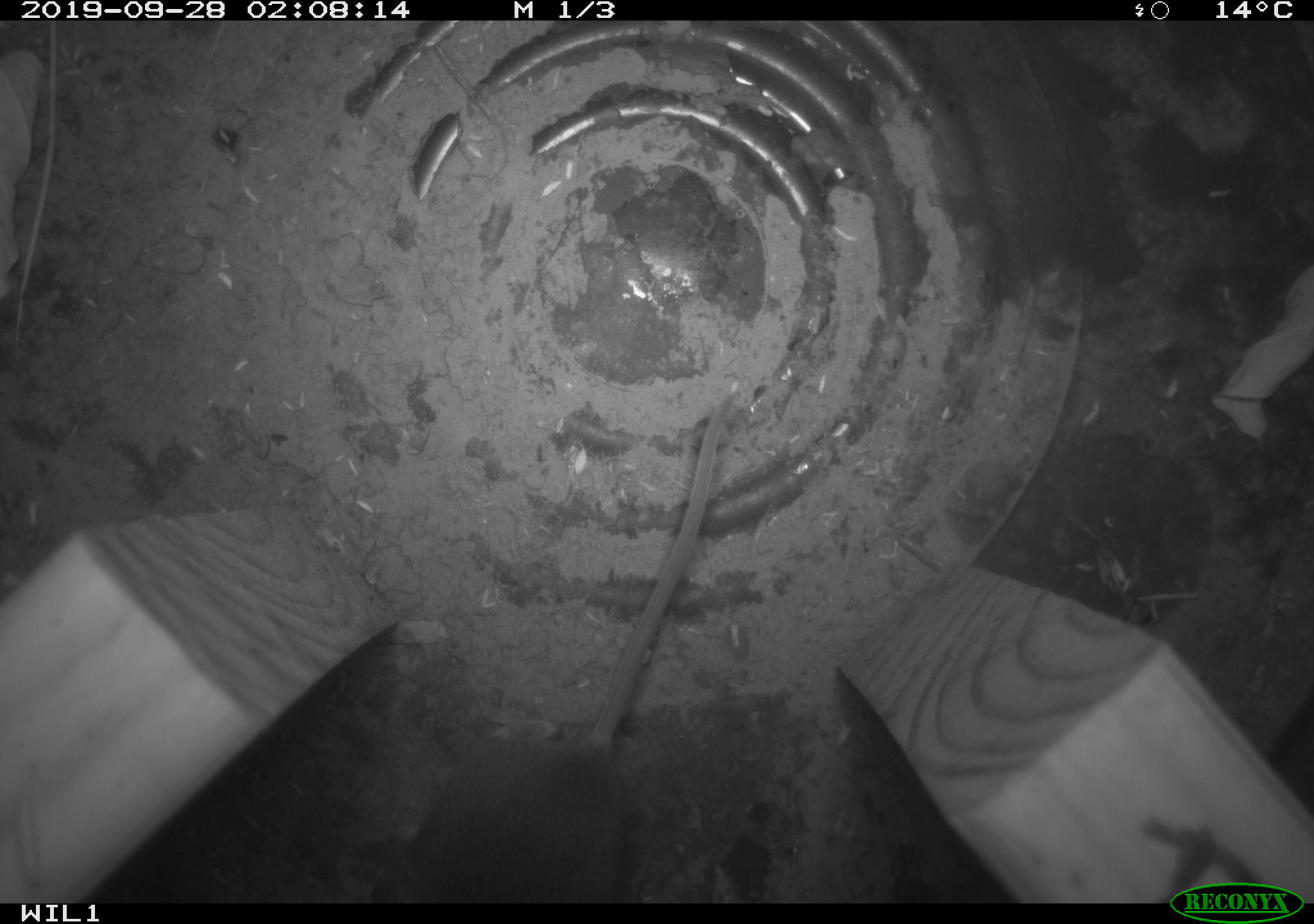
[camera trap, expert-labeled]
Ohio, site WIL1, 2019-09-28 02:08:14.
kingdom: Animalia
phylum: Chordata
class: Mammalia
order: Rodentia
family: Cricetidae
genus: Peromyscus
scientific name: Peromyscus leucopus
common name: white-footed mouse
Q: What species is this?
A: White-footed mouse (Peromyscus leucopus).